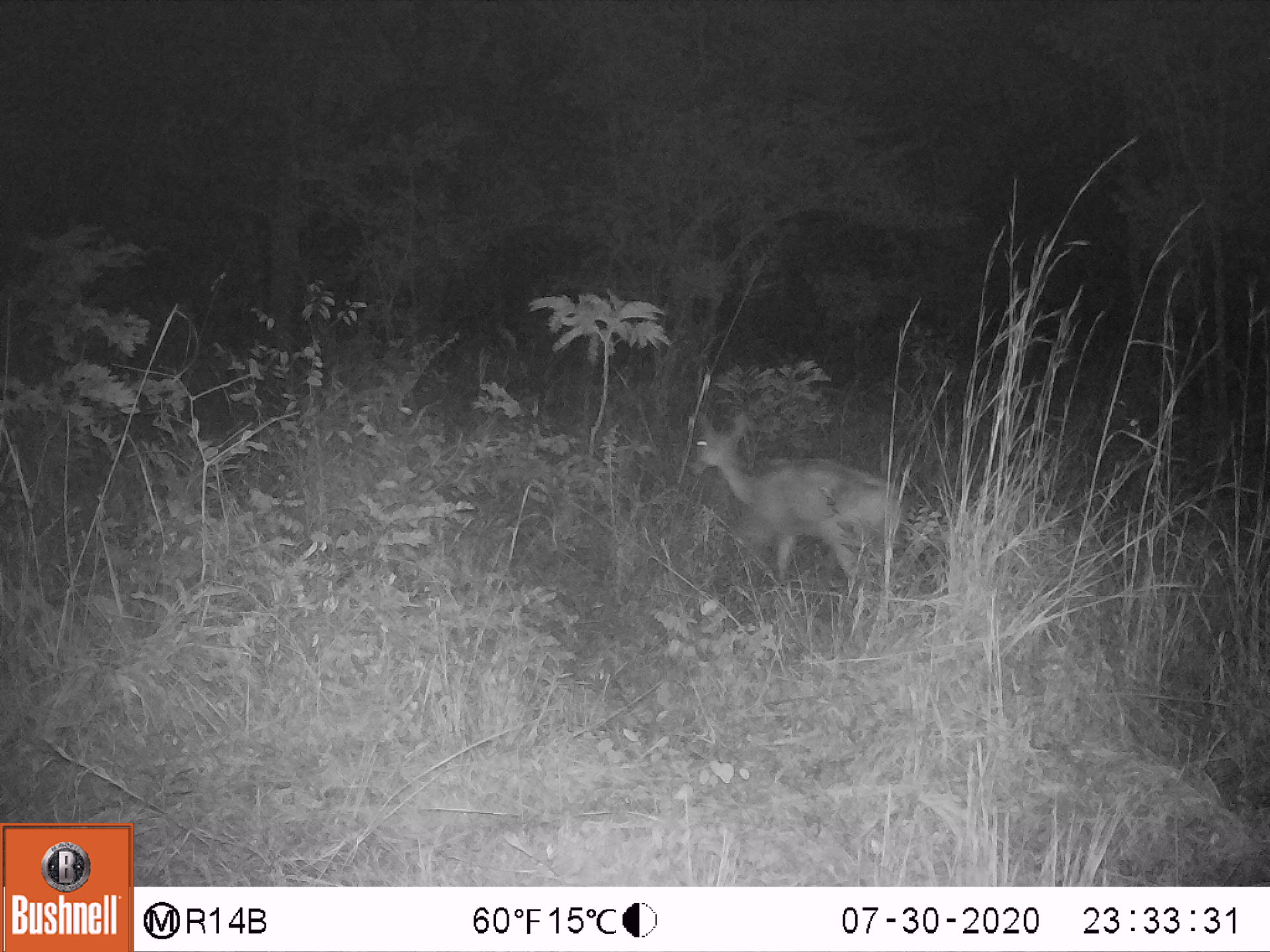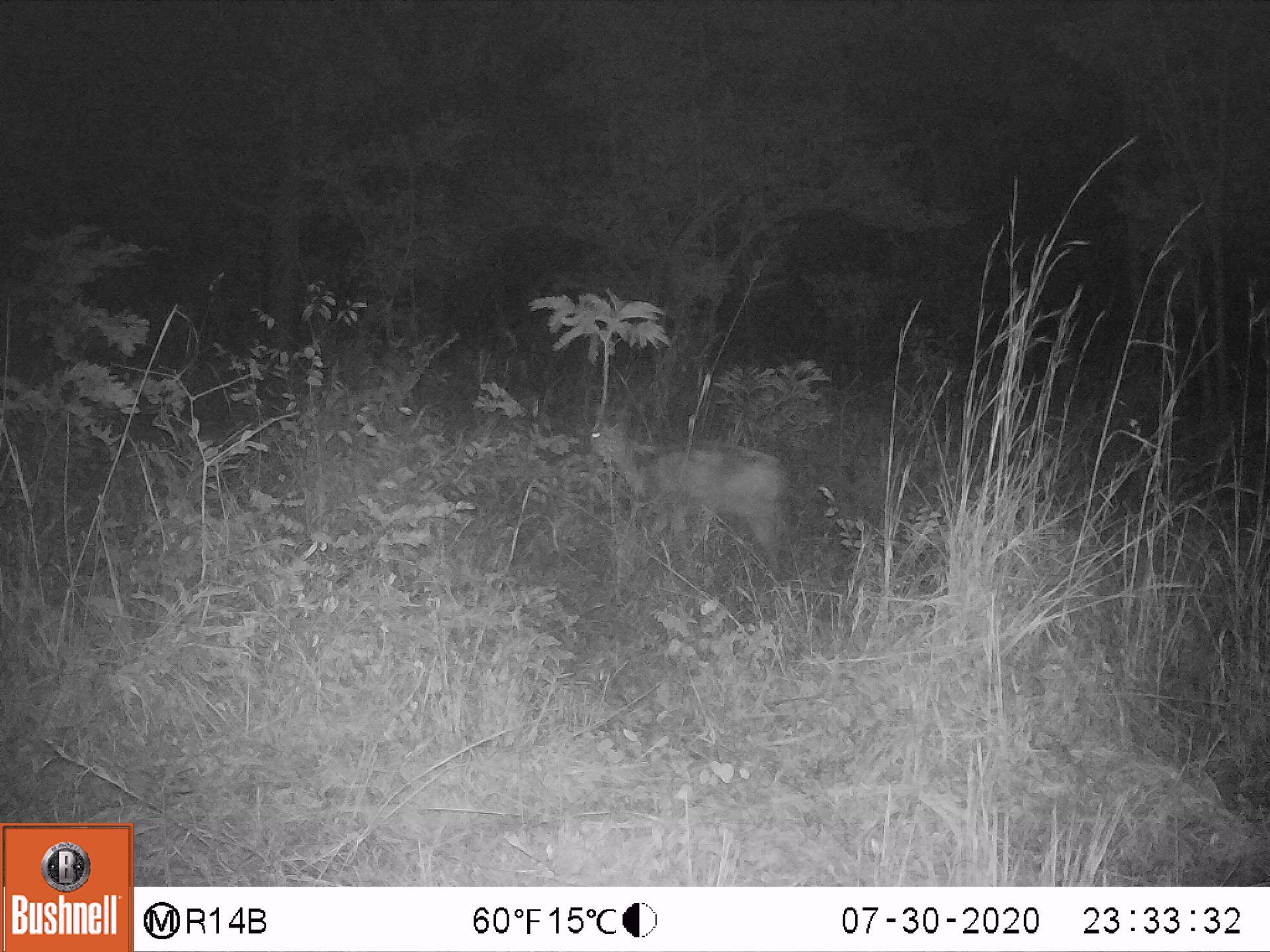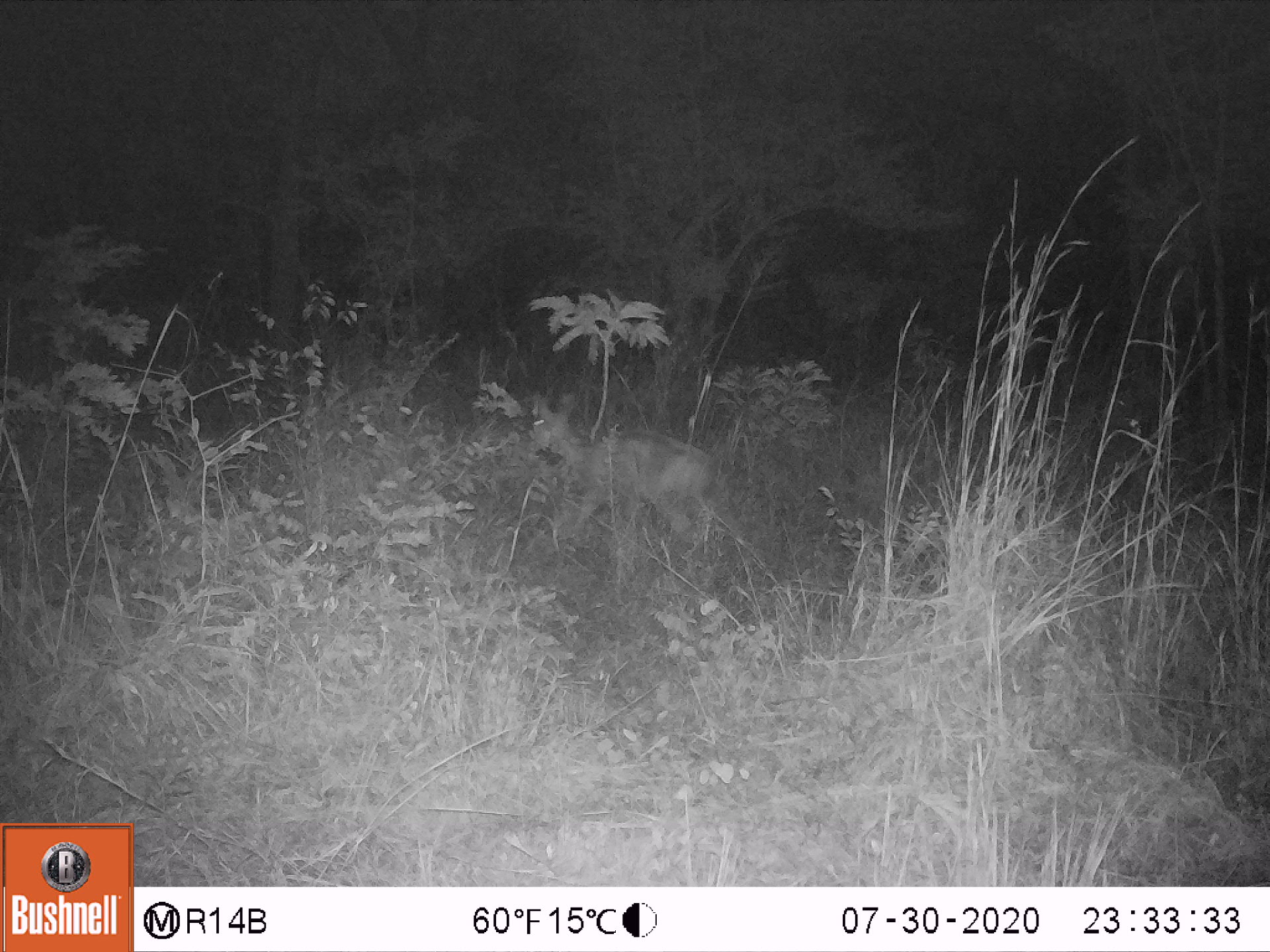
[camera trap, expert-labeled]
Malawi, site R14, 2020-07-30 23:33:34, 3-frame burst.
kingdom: Animalia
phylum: Chordata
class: Mammalia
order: Artiodactyla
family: Bovidae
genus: Redunca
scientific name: Redunca arundinum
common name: southern reedbuck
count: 1